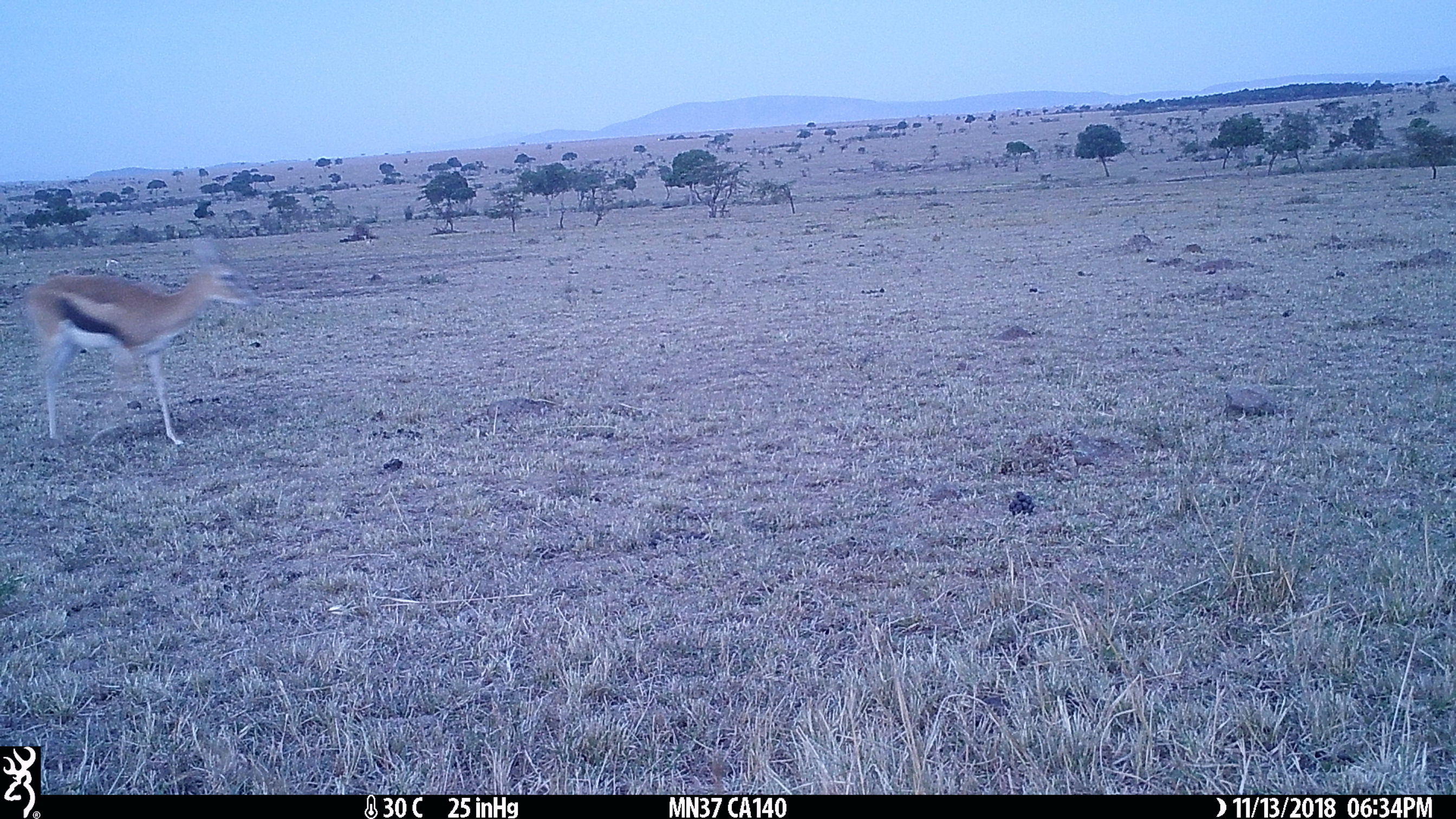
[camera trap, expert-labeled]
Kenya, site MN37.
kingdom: Animalia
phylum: Chordata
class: Mammalia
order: Artiodactyla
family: Bovidae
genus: Eudorcas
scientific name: Eudorcas thomsonii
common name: thomon's gazelle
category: gazelle thomsons